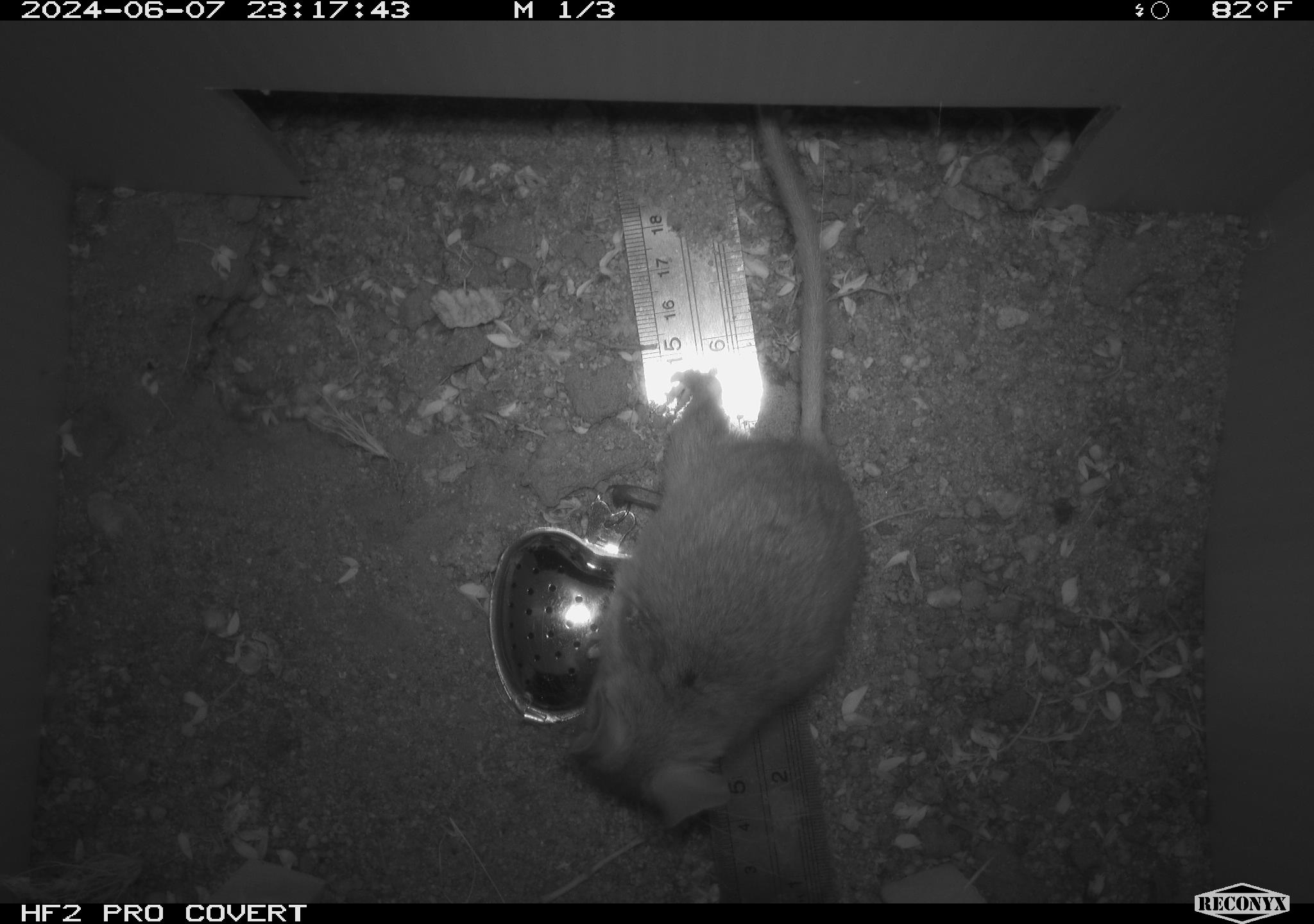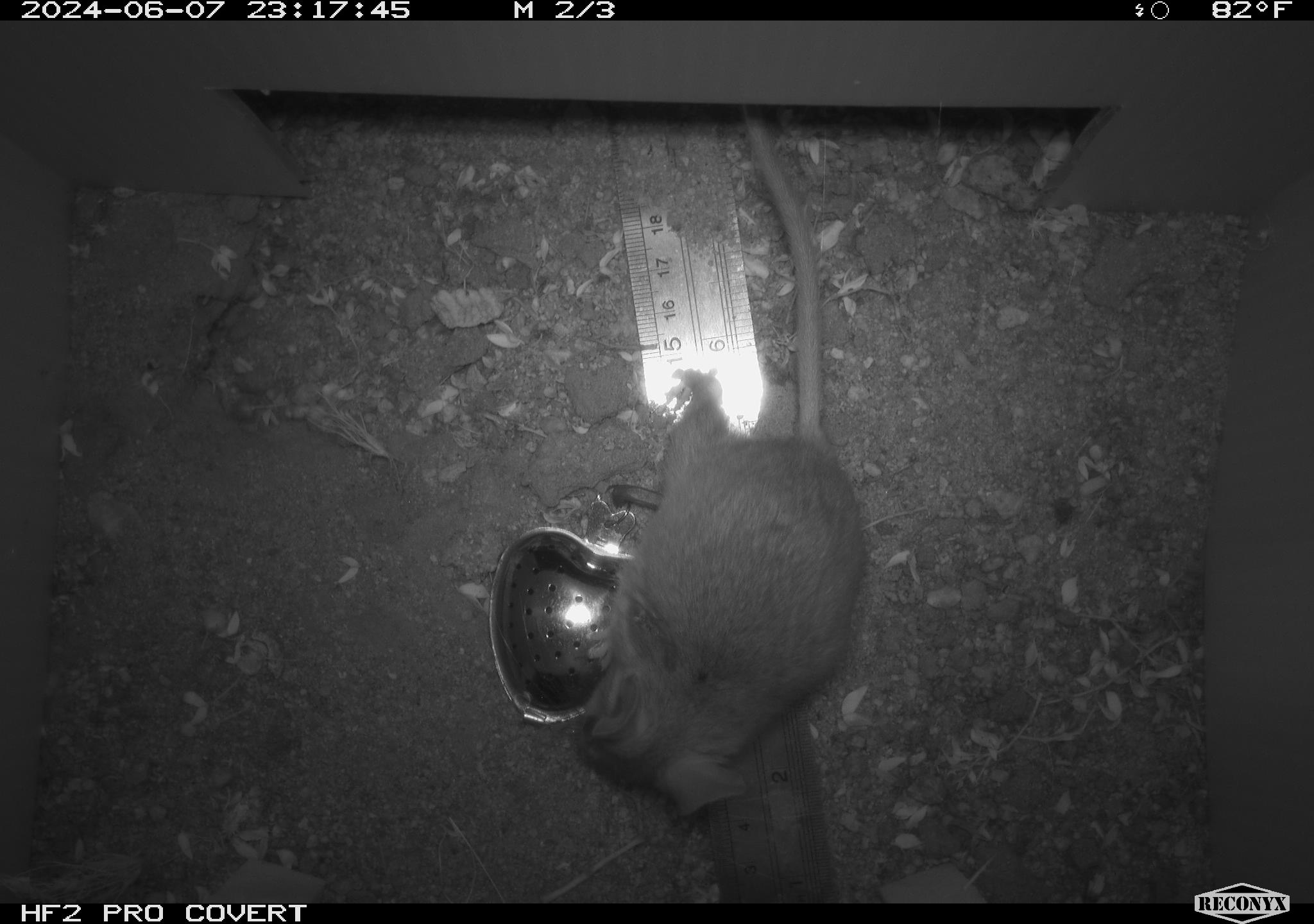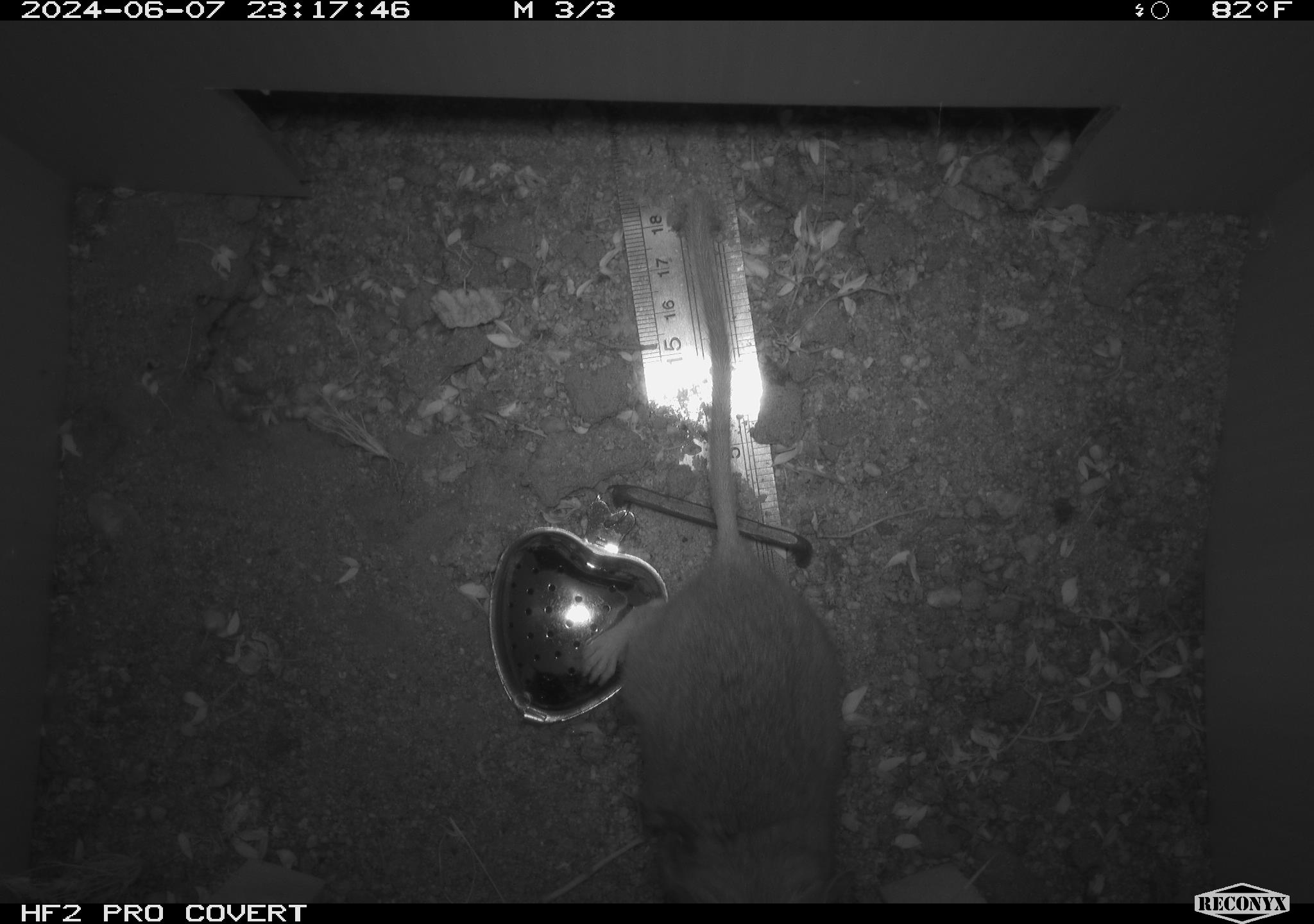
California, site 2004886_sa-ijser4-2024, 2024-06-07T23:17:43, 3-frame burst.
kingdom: Animalia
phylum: Chordata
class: Mammalia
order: Rodentia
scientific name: Rodentia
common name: woodrat or rat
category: woodrat or rat species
Woodrat or rat species (woodrat or rat) (Rodentia).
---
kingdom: Animalia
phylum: Chordata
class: Mammalia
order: Rodentia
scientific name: Rodentia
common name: woodrat or rat or mouse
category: woodrat or rat or mouse species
Woodrat or rat or mouse species (woodrat or rat or mouse) (Rodentia).